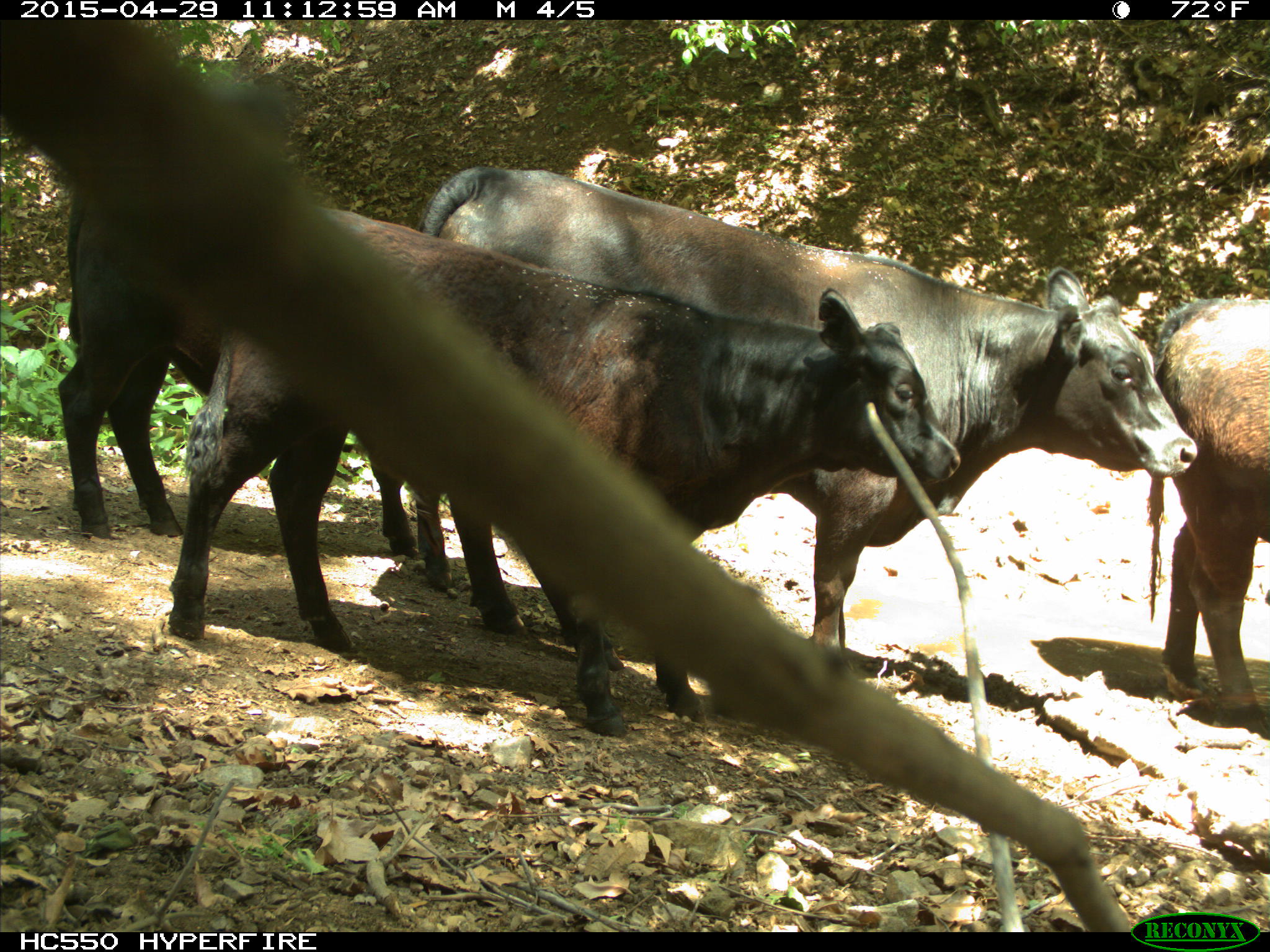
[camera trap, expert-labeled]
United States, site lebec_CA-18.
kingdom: Animalia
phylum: Chordata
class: Mammalia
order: Artiodactyla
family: Bovidae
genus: Bos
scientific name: Bos taurus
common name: domestic cow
Bos taurus (domestic cow).